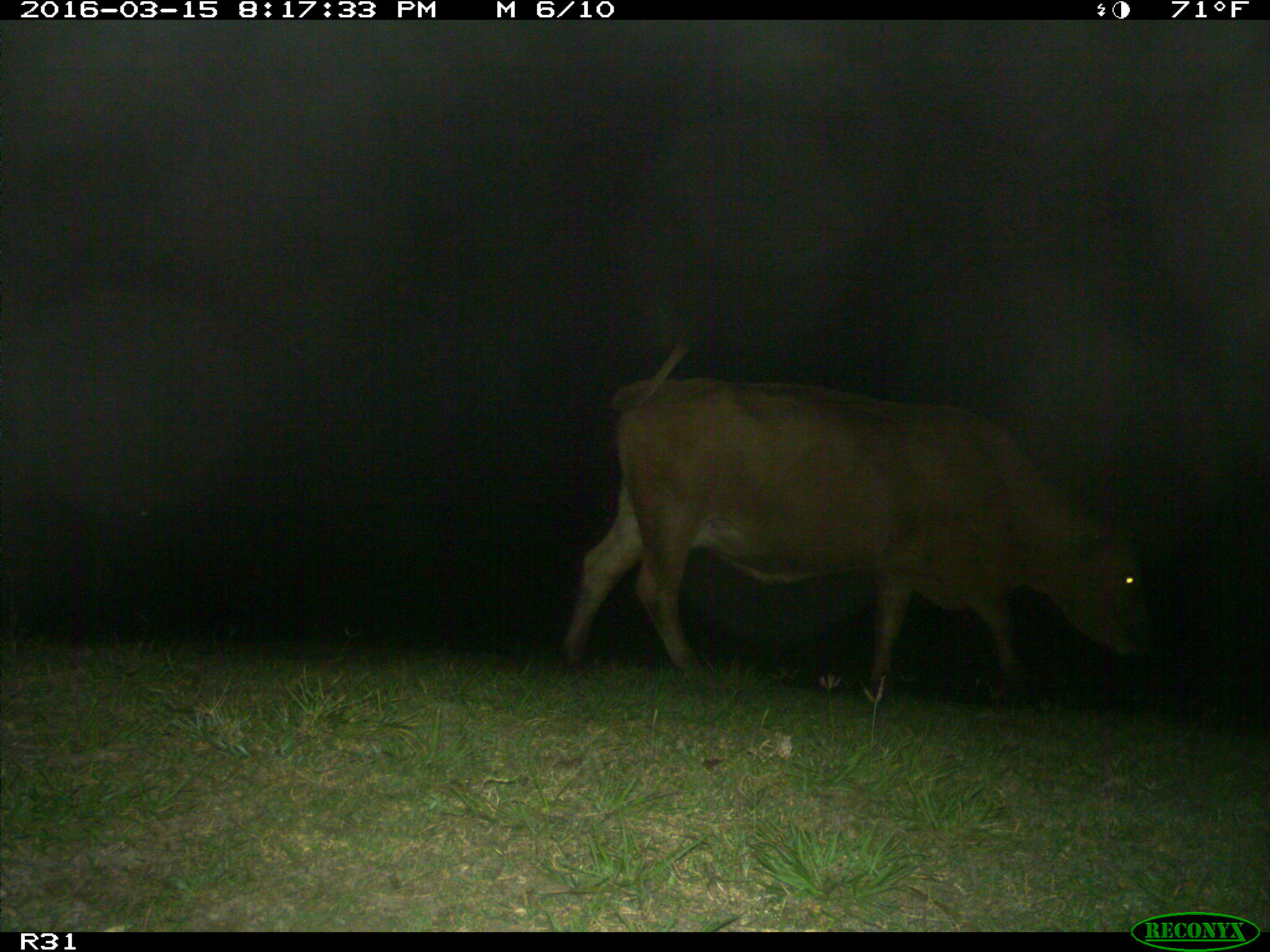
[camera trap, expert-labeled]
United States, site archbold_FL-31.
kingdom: Animalia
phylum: Chordata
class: Mammalia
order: Artiodactyla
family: Bovidae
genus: Bos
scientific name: Bos taurus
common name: domestic cow